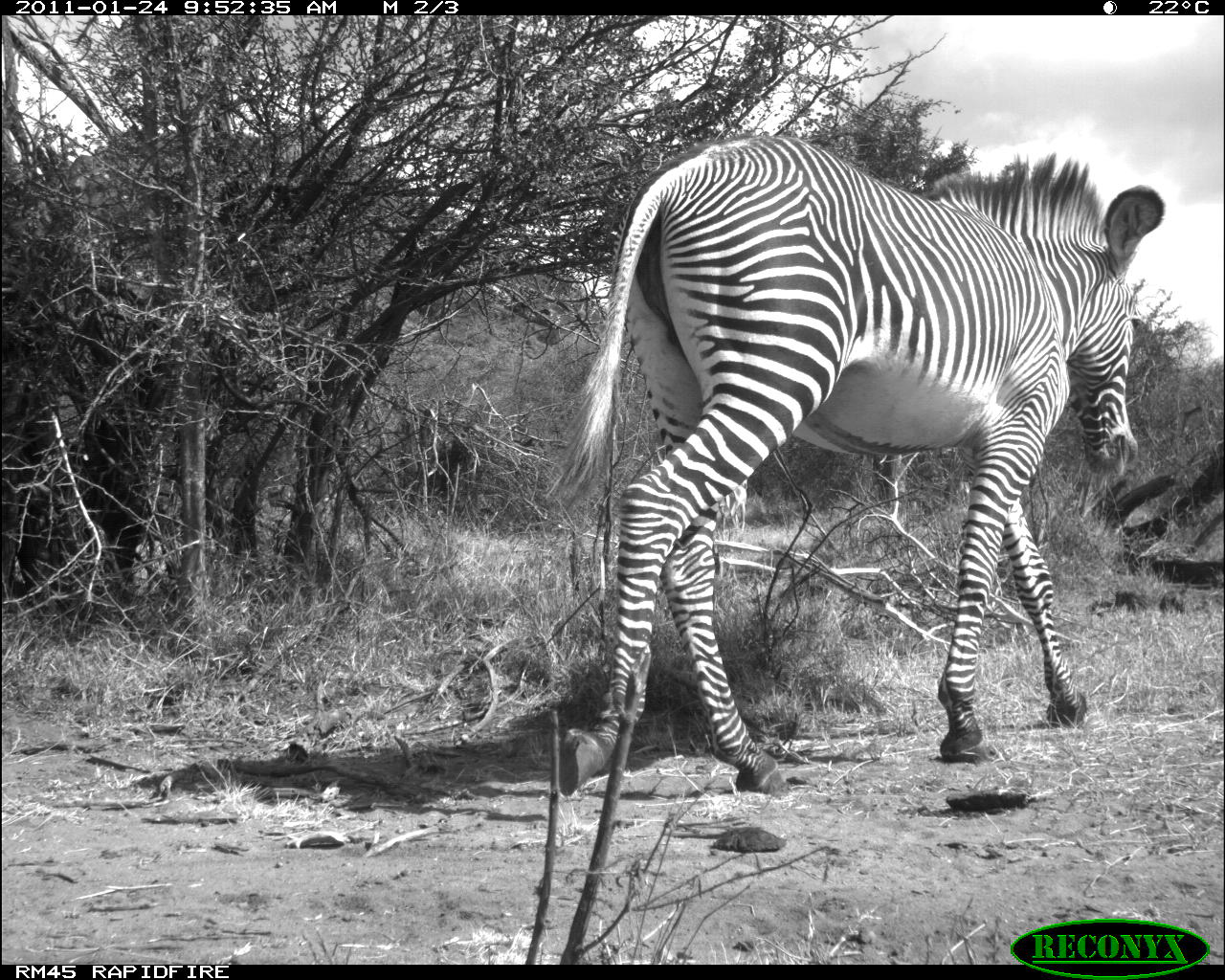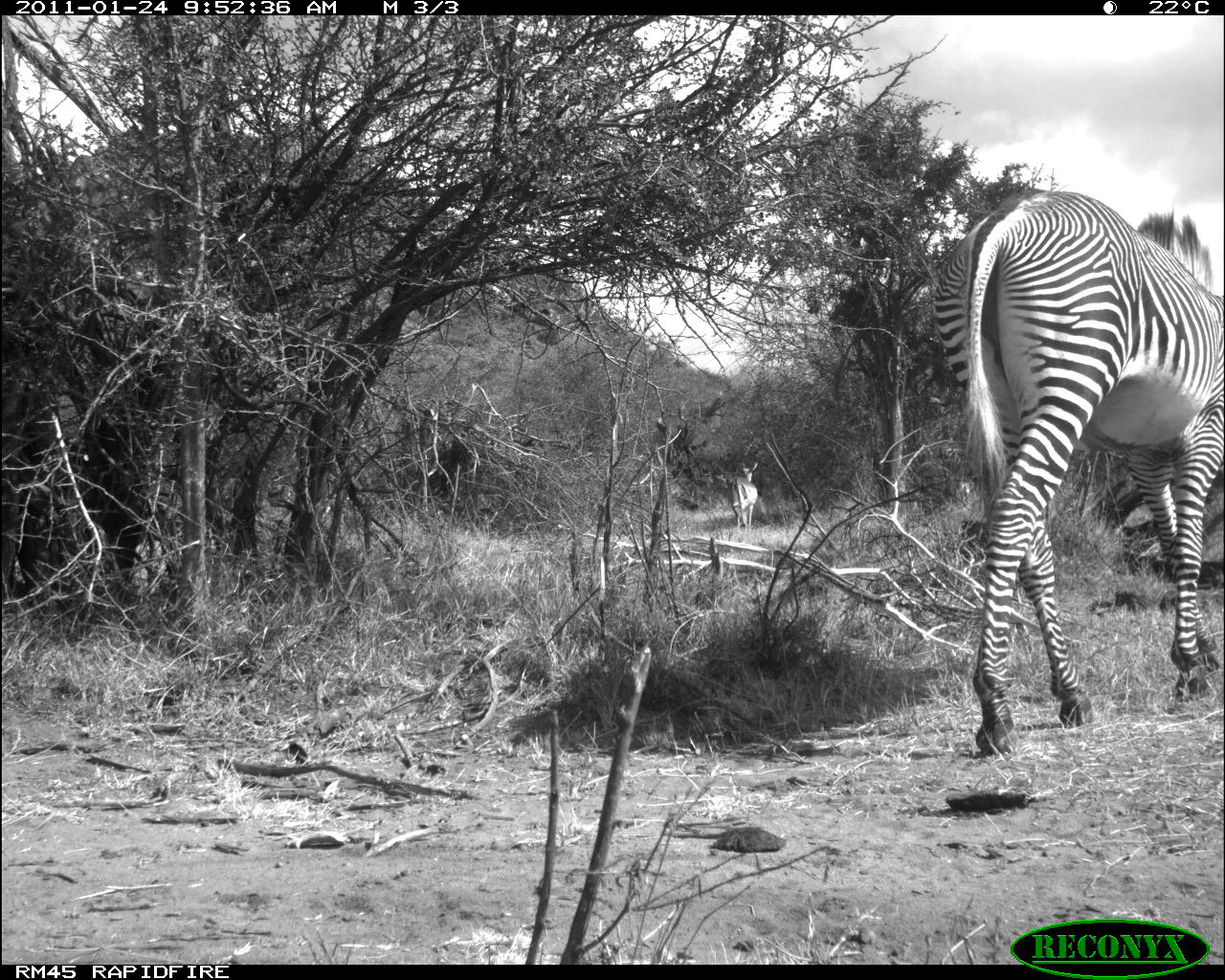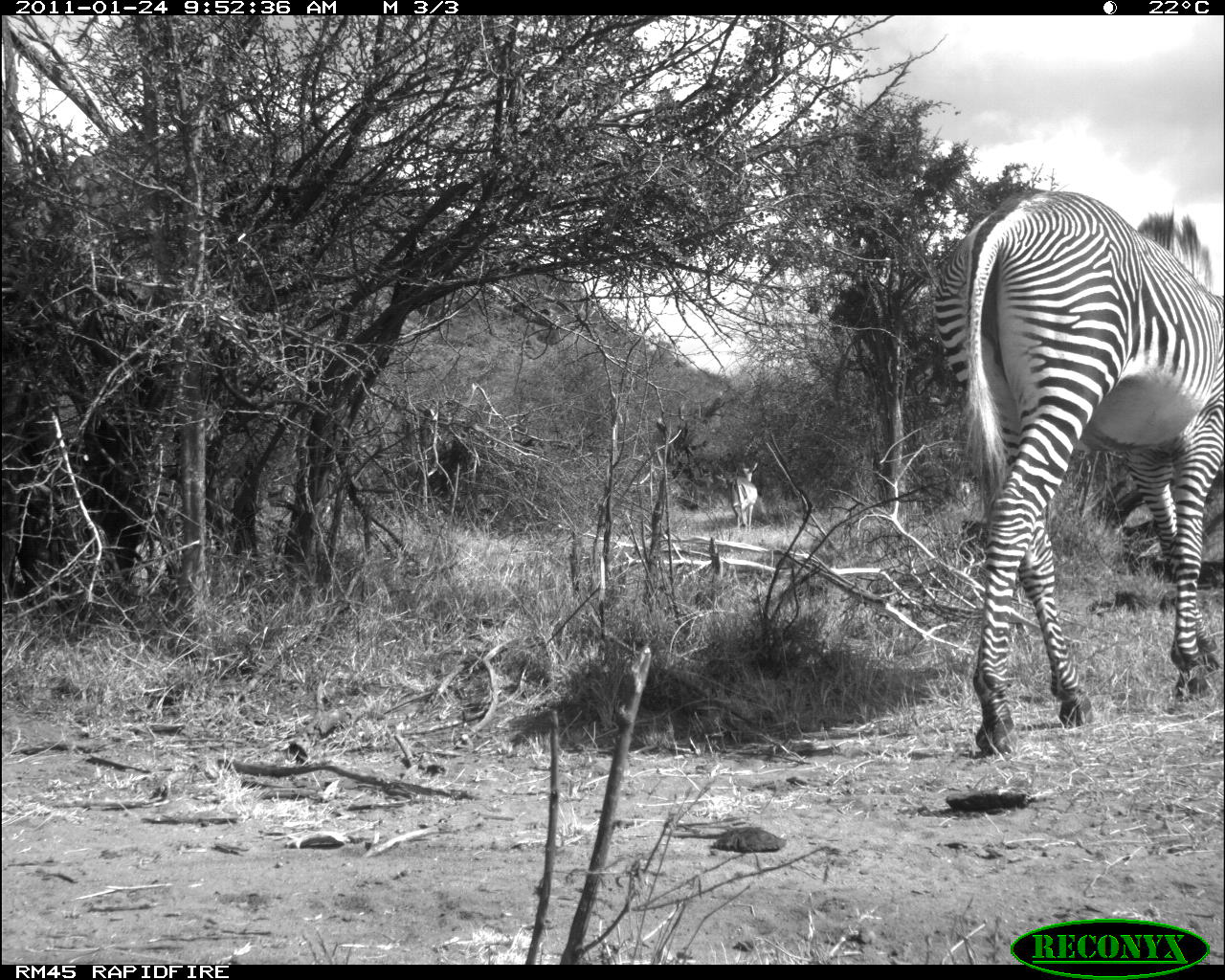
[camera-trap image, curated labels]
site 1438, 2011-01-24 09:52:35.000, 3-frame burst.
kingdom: Animalia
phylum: Chordata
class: Mammalia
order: Artiodactyla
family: Bovidae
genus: Aepyceros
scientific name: Aepyceros melampus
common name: impala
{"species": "Aepyceros melampus (impala)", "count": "2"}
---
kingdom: Animalia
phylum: Chordata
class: Mammalia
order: Perissodactyla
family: Equidae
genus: Equus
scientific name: Equus grevyi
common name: grévy's zebra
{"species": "Equus grevyi (grévy's zebra)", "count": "1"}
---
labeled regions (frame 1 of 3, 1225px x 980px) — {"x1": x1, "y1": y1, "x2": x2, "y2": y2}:
aepyceros melampus: {"x1": 547, "y1": 126, "x2": 1164, "y2": 799}; {"x1": 718, "y1": 483, "x2": 747, "y2": 541}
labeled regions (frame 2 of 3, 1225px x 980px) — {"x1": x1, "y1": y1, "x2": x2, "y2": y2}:
equus grevyi: {"x1": 927, "y1": 181, "x2": 1223, "y2": 756}; {"x1": 727, "y1": 461, "x2": 759, "y2": 531}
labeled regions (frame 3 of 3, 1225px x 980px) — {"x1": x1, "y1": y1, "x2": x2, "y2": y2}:
aepyceros melampus: {"x1": 925, "y1": 183, "x2": 1224, "y2": 756}; {"x1": 714, "y1": 472, "x2": 765, "y2": 514}; {"x1": 728, "y1": 460, "x2": 758, "y2": 528}; {"x1": 692, "y1": 465, "x2": 714, "y2": 514}